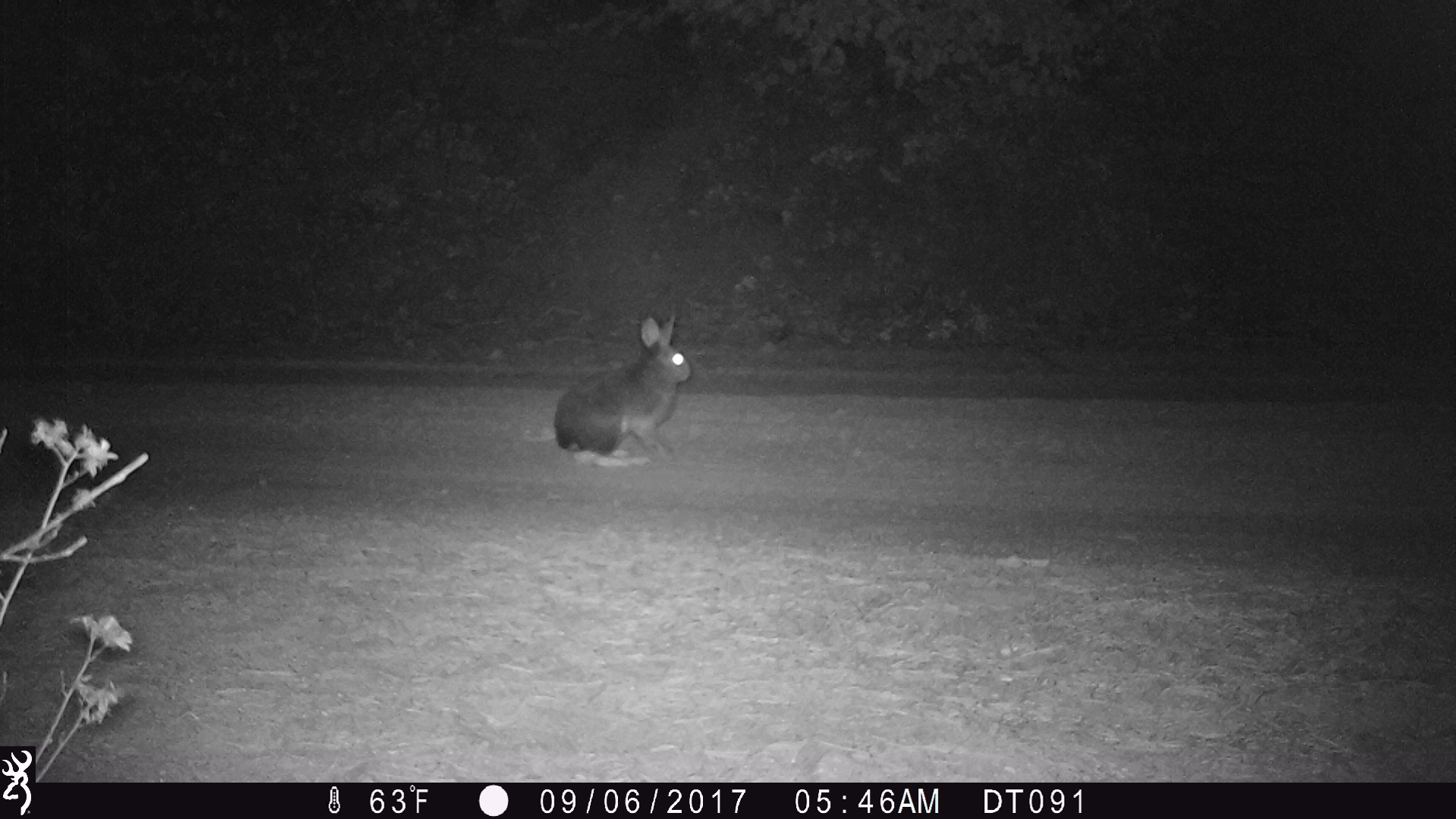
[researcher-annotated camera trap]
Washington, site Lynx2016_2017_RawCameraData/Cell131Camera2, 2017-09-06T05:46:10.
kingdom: Animalia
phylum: Chordata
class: Mammalia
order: Lagomorpha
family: Leporidae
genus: Lepus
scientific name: Lepus americanus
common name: snowshoe hare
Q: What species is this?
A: Lepus americanus (snowshoe hare).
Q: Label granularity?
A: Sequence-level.